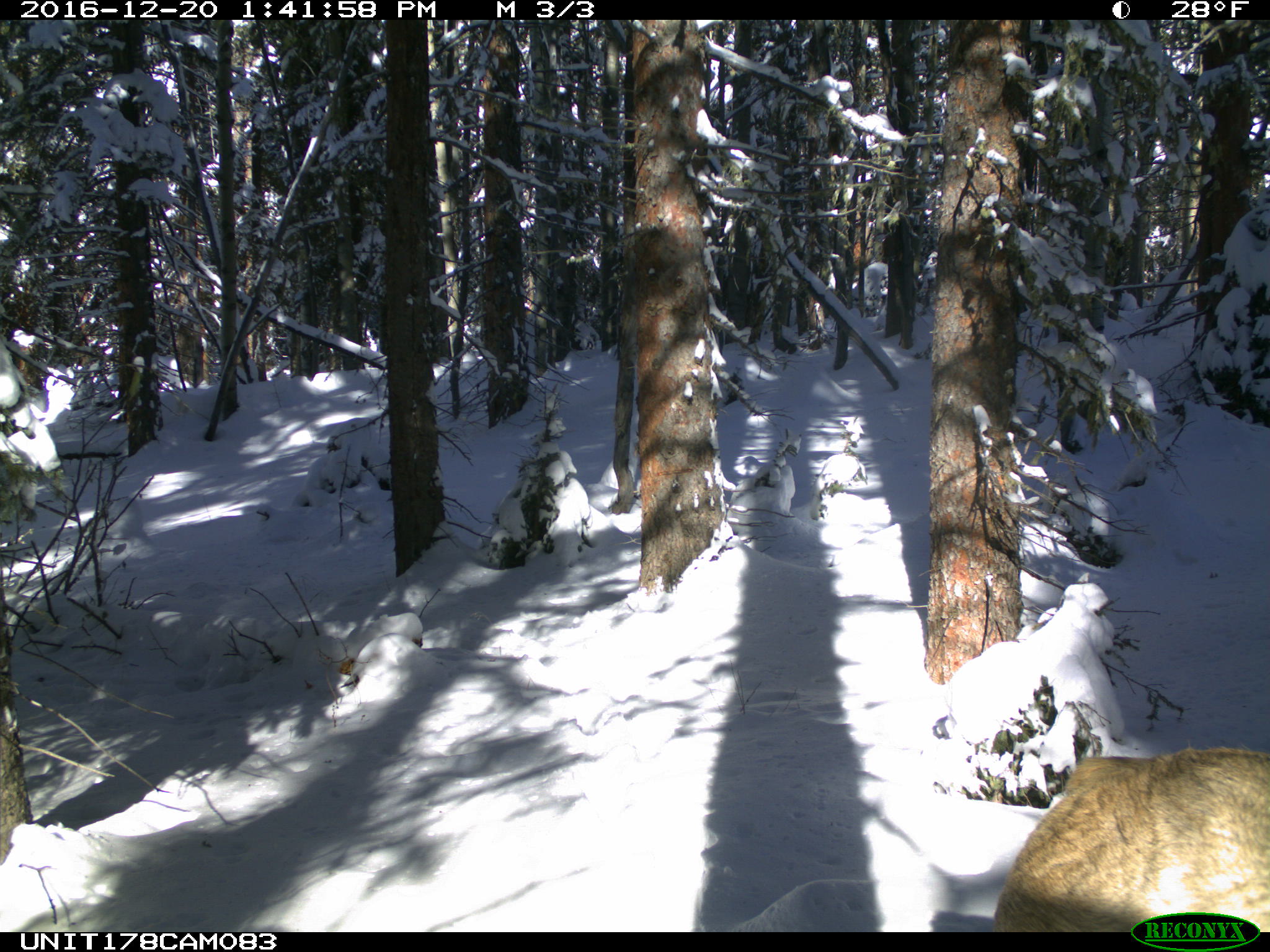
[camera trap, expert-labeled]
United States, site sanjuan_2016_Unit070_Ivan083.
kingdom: Animalia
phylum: Chordata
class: Mammalia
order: Artiodactyla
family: Cervidae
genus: Cervus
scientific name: Cervus elaphus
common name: red deer